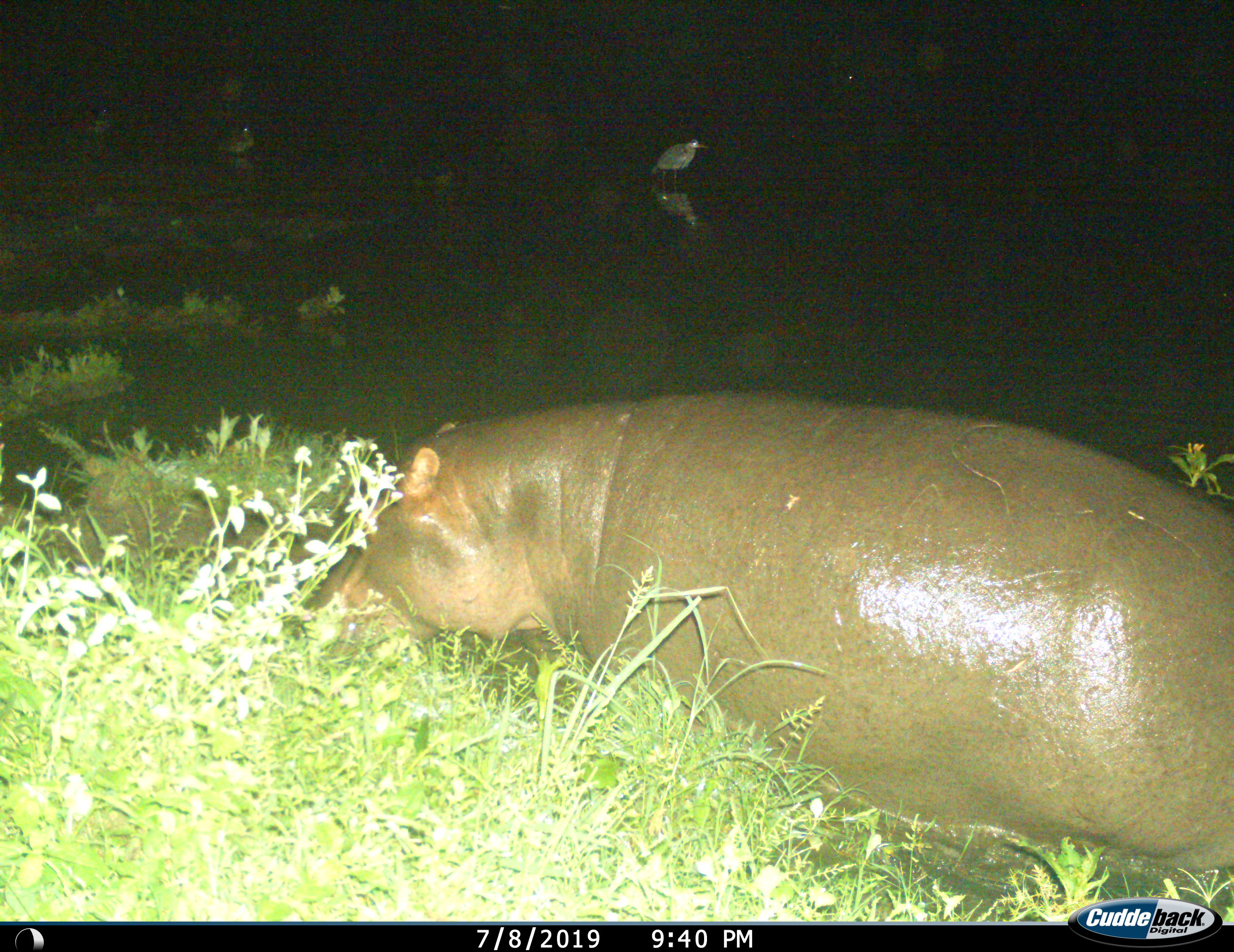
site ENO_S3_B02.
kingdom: Animalia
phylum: Chordata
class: Aves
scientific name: Aves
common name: bird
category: birdother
Birdother (bird) (Aves), count 2. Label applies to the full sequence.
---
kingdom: Animalia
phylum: Chordata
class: Mammalia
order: Artiodactyla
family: Hippopotamidae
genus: Hippopotamus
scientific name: Hippopotamus amphibius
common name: hippopotamus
Hippopotamus (Hippopotamus amphibius), count 1. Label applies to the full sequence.